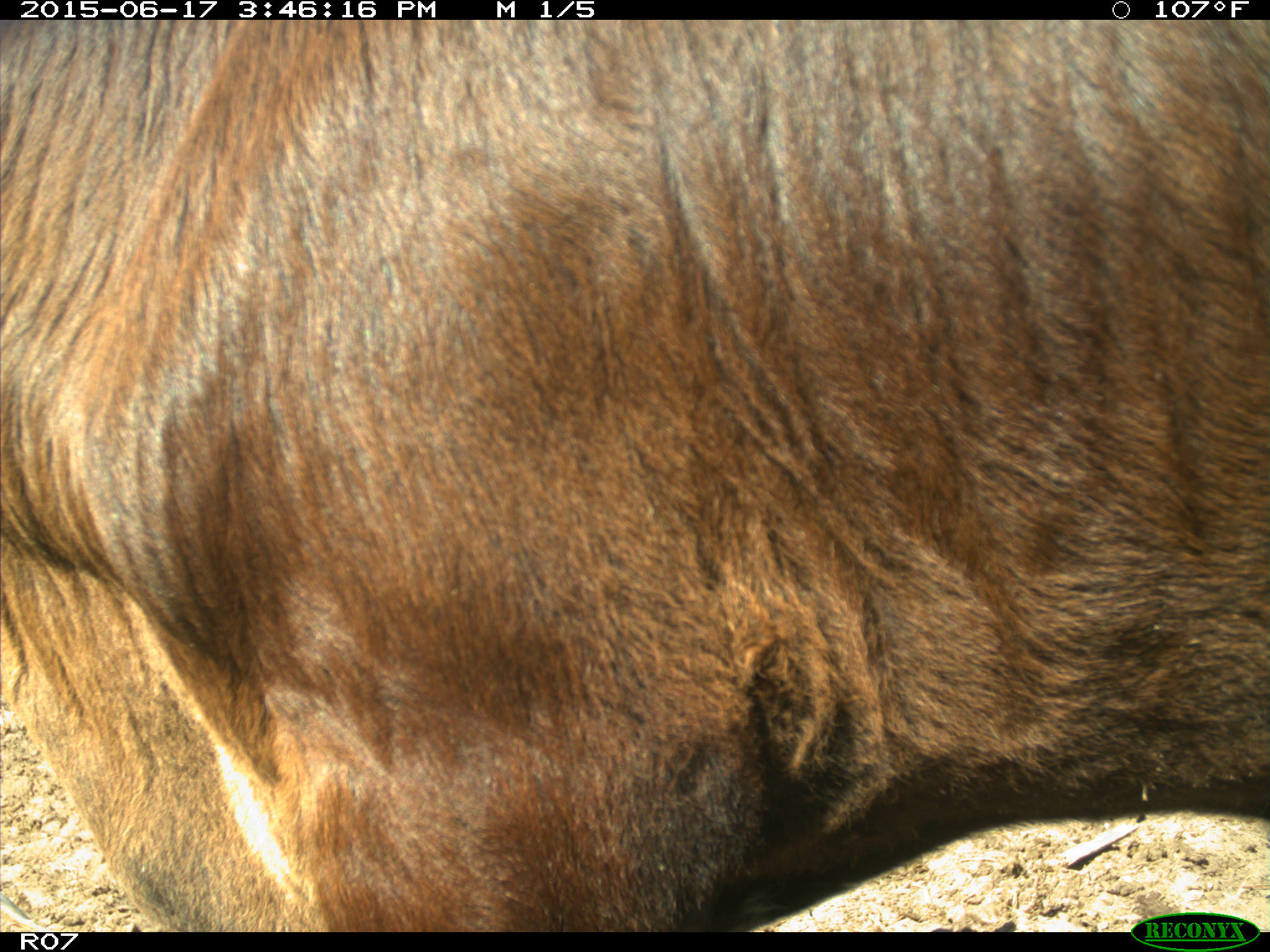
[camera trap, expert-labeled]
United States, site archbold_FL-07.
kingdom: Animalia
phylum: Chordata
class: Mammalia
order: Artiodactyla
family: Bovidae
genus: Bos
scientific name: Bos taurus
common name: domestic cow